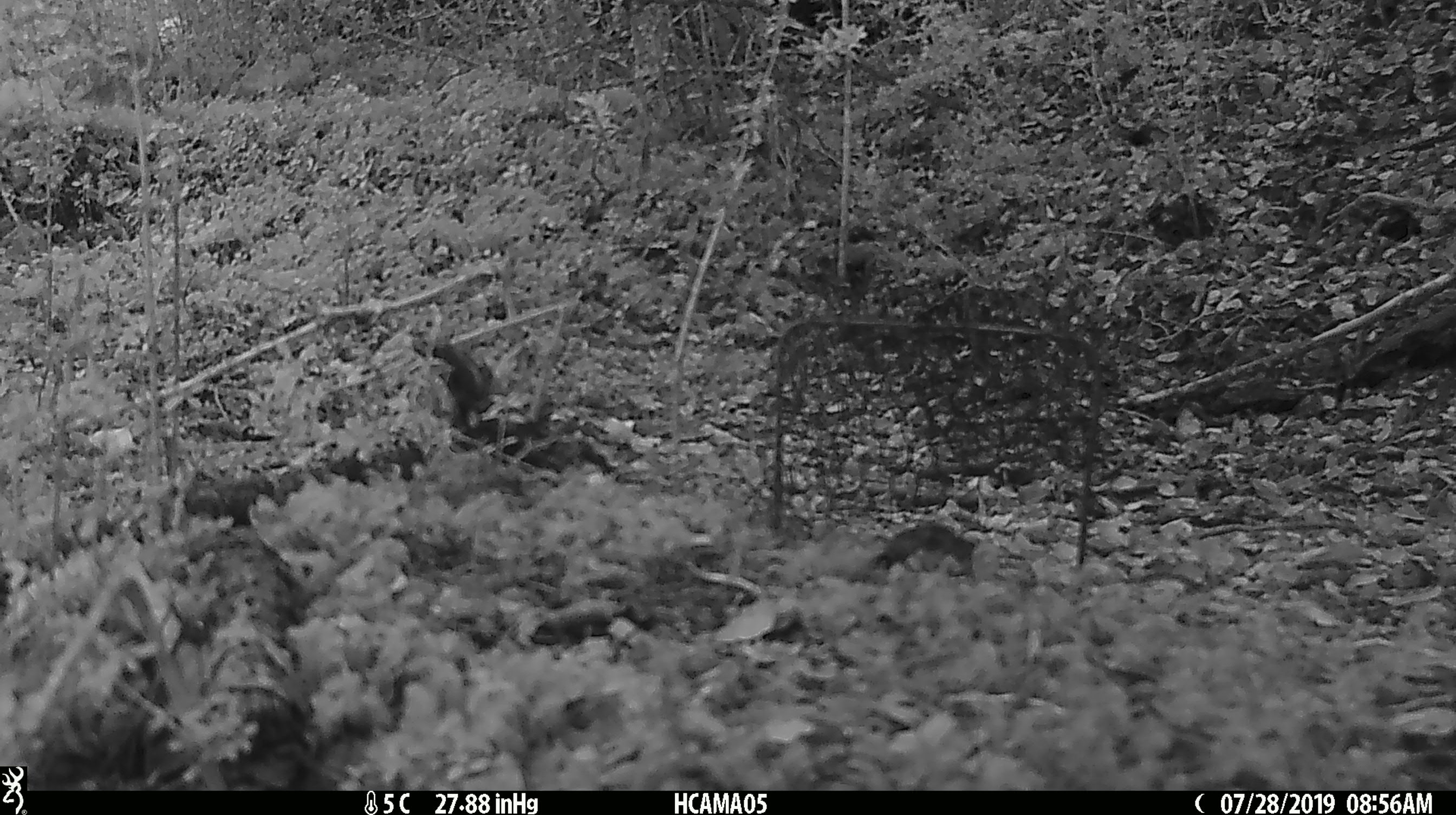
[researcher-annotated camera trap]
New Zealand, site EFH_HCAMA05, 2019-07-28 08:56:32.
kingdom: Animalia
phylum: Chordata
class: Mammalia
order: Rodentia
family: Muridae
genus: Mus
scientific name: Mus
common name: mouse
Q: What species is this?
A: Mouse (Mus).